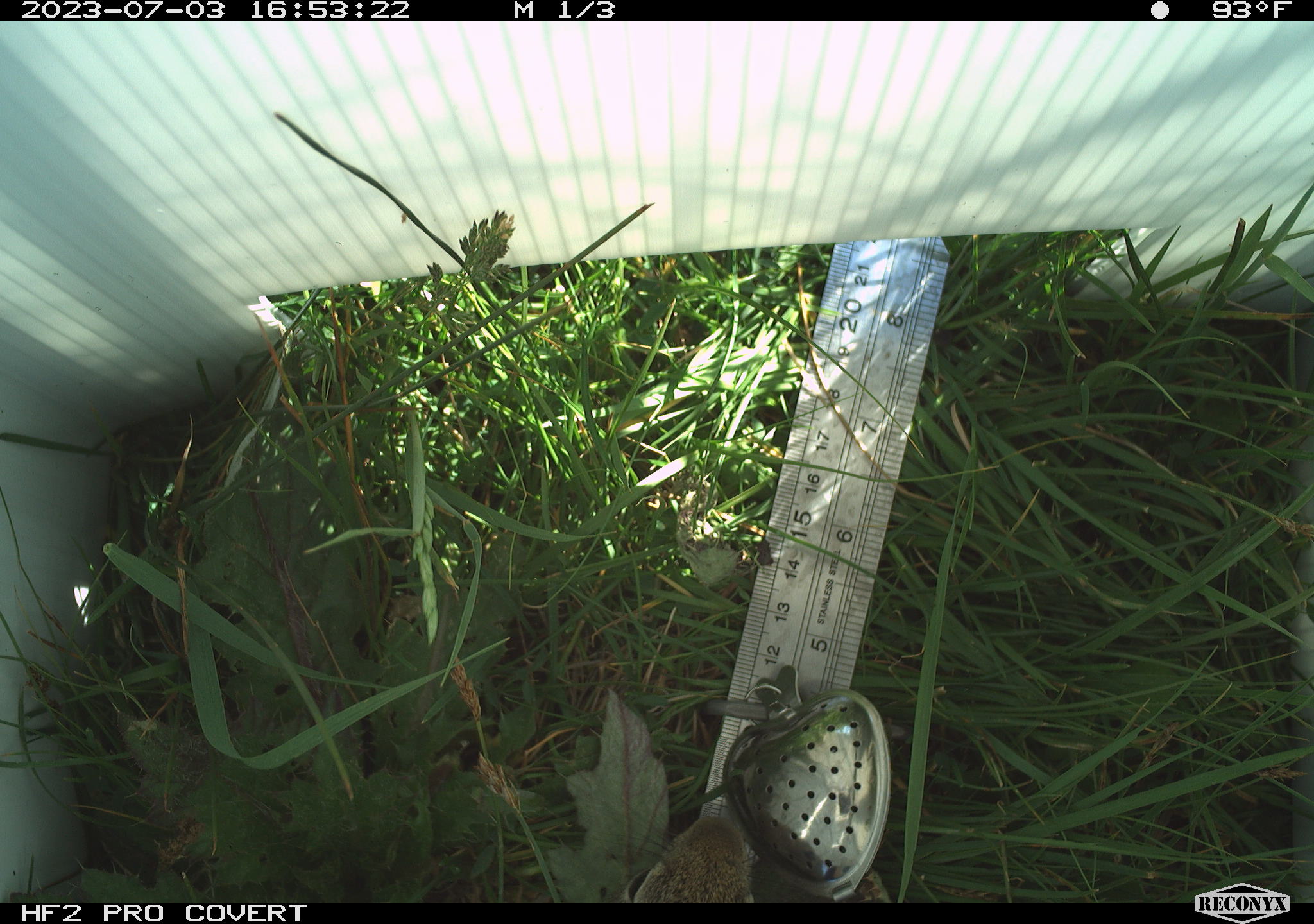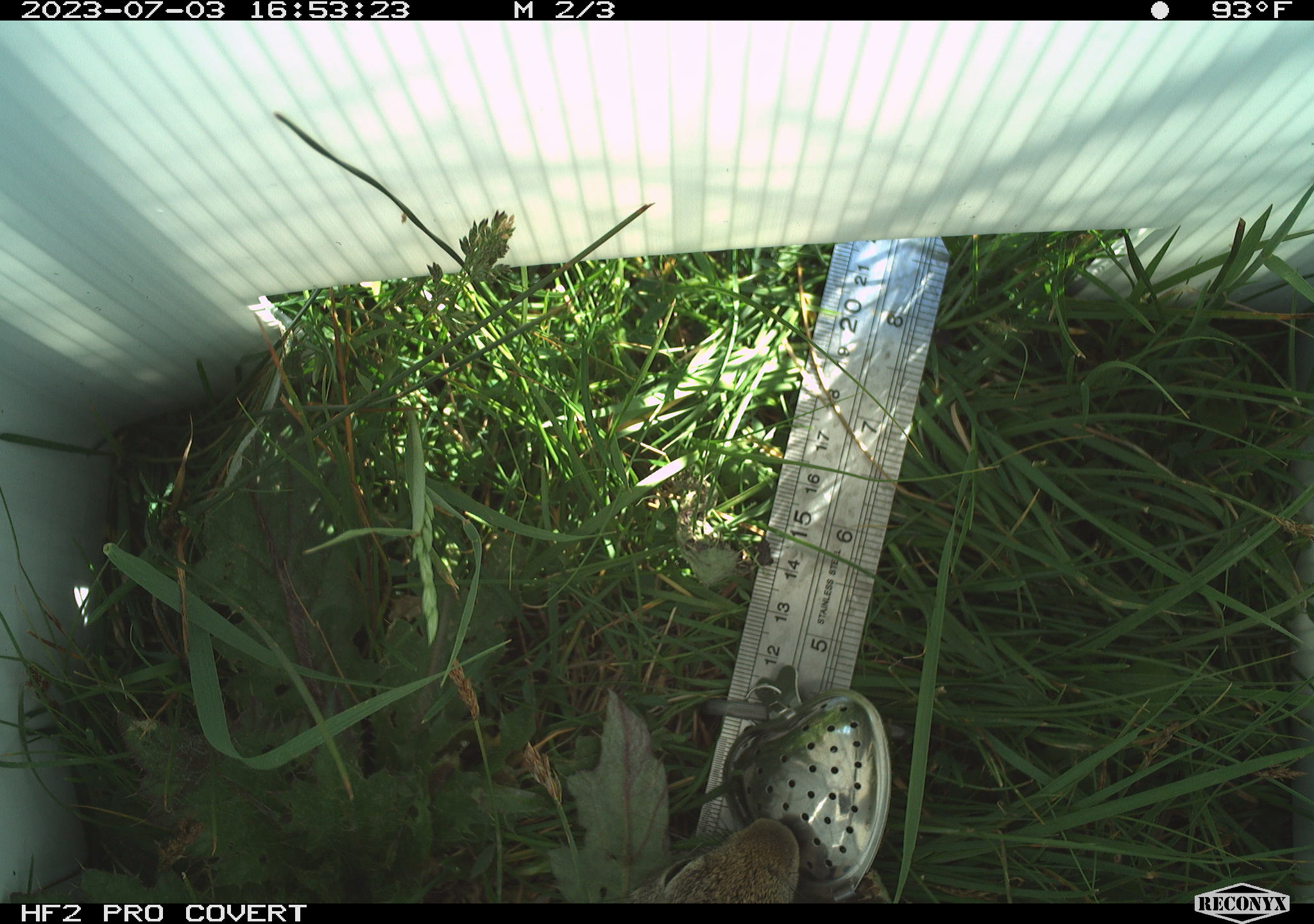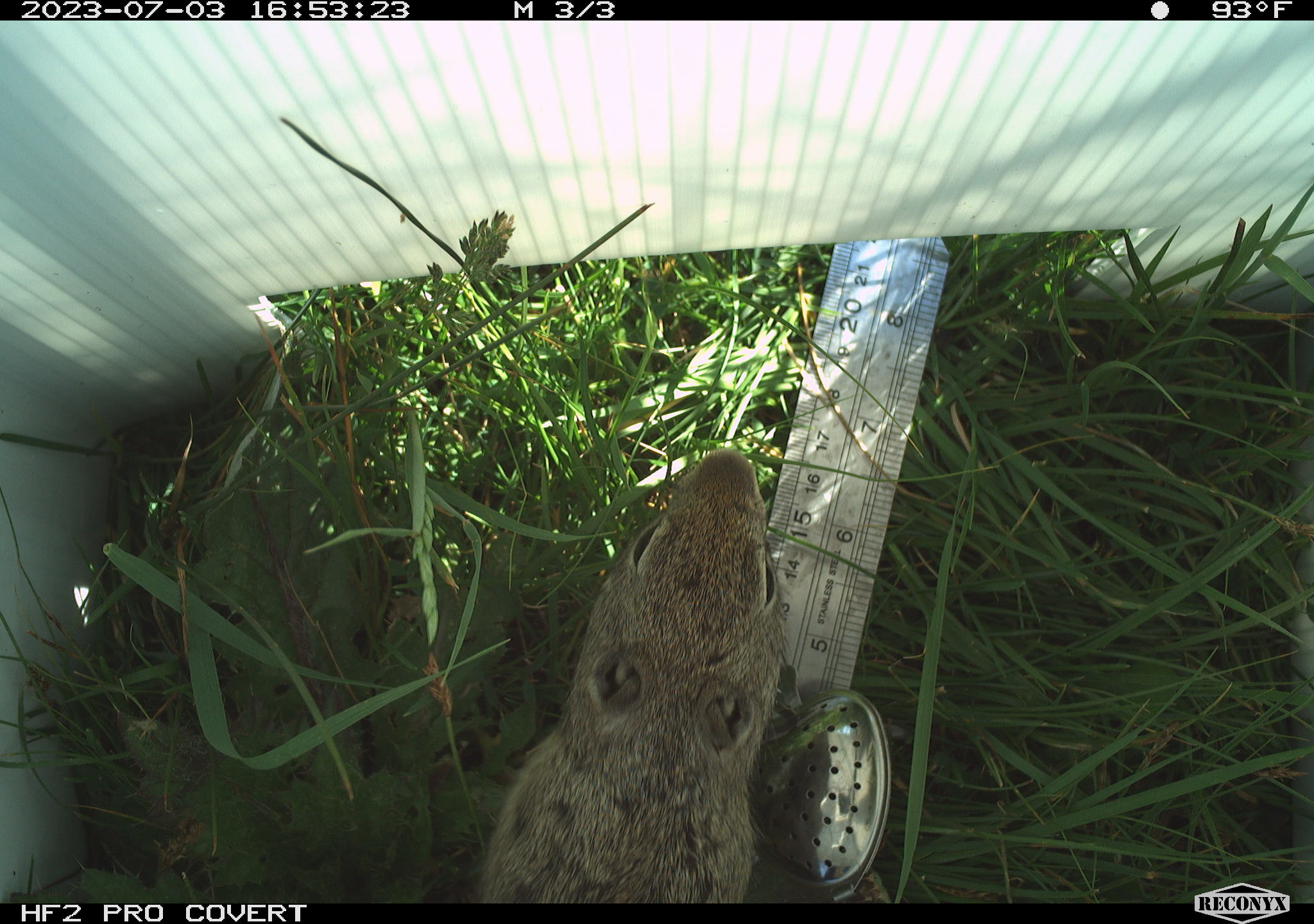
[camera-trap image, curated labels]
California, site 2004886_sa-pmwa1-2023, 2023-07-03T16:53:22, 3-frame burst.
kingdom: Animalia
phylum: Chordata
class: Mammalia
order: Rodentia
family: Sciuridae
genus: Urocitellus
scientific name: Urocitellus beldingi beldingi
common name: belding's ground squirrel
Belding's ground squirrel (Urocitellus beldingi beldingi).